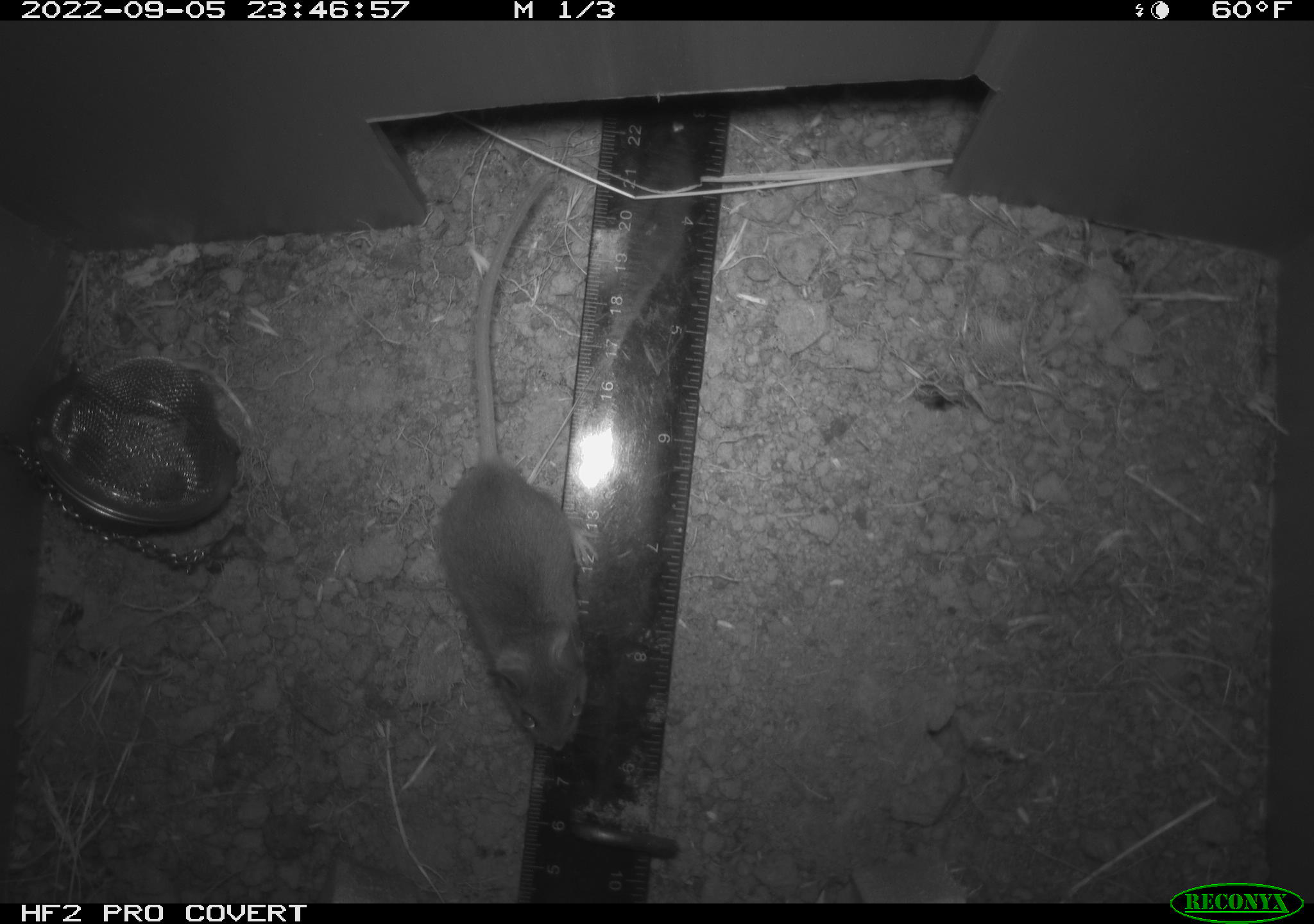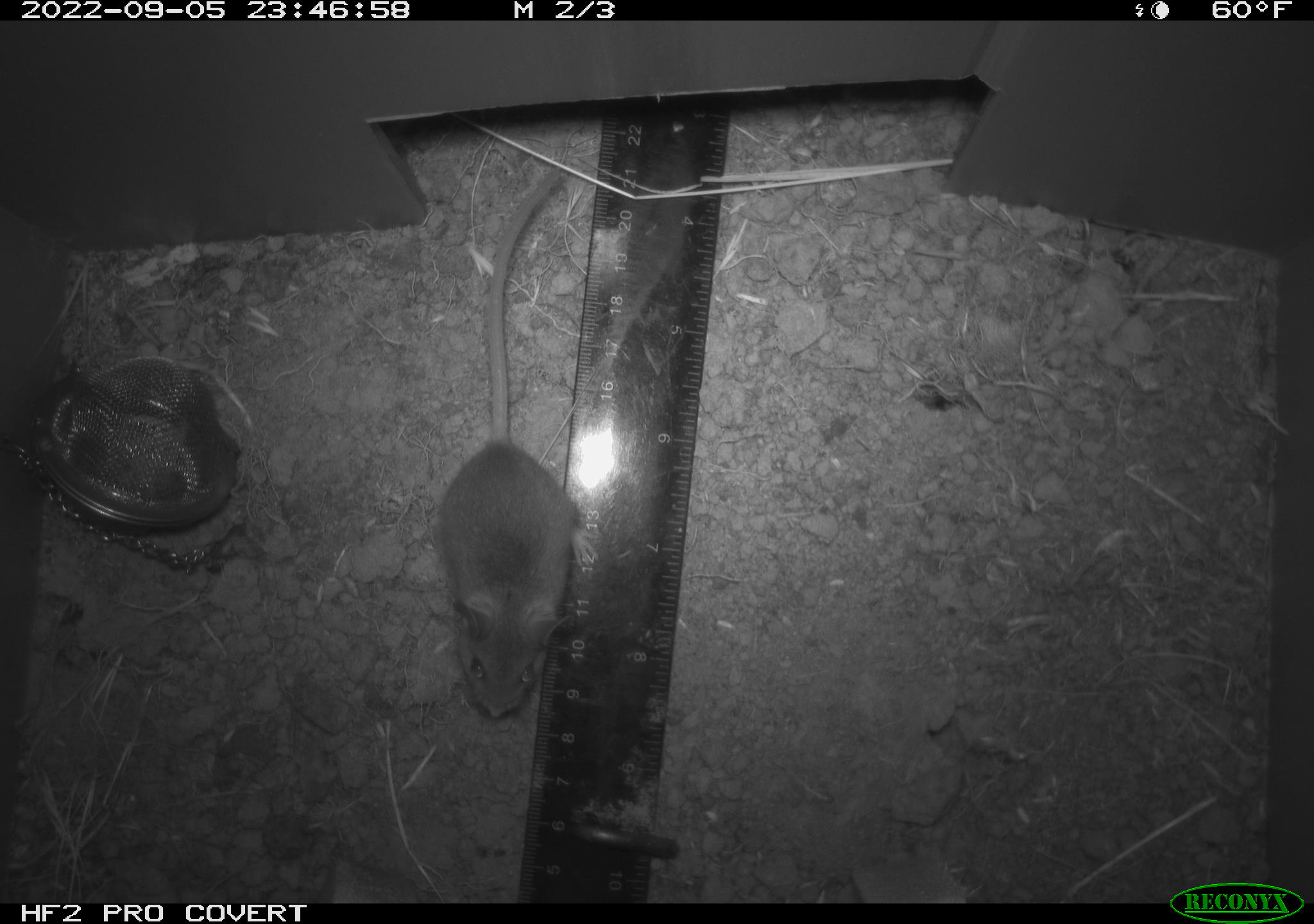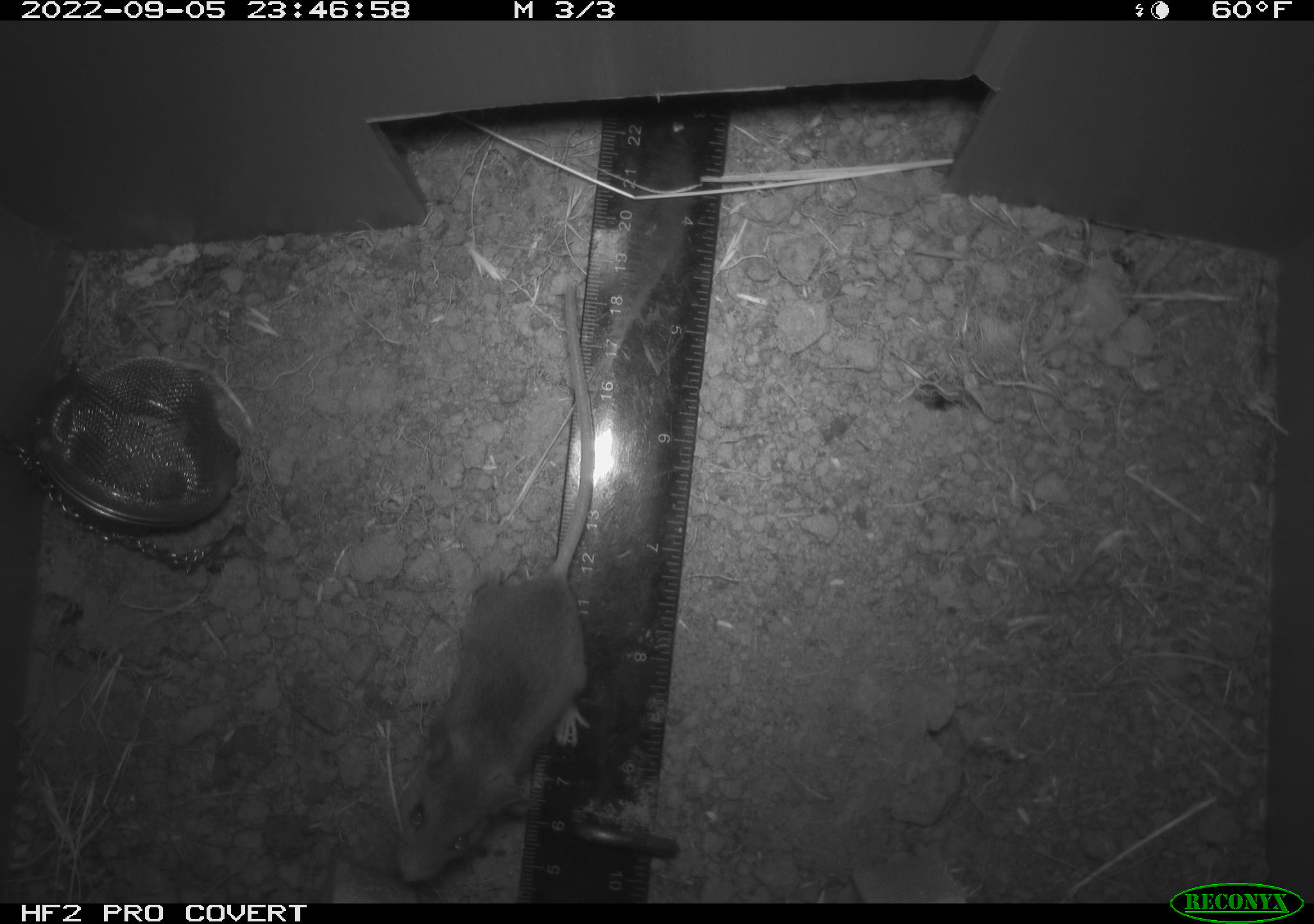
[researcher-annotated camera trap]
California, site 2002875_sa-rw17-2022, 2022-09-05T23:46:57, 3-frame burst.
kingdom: Animalia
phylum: Chordata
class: Mammalia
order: Rodentia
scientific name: Rodentia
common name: mouse species